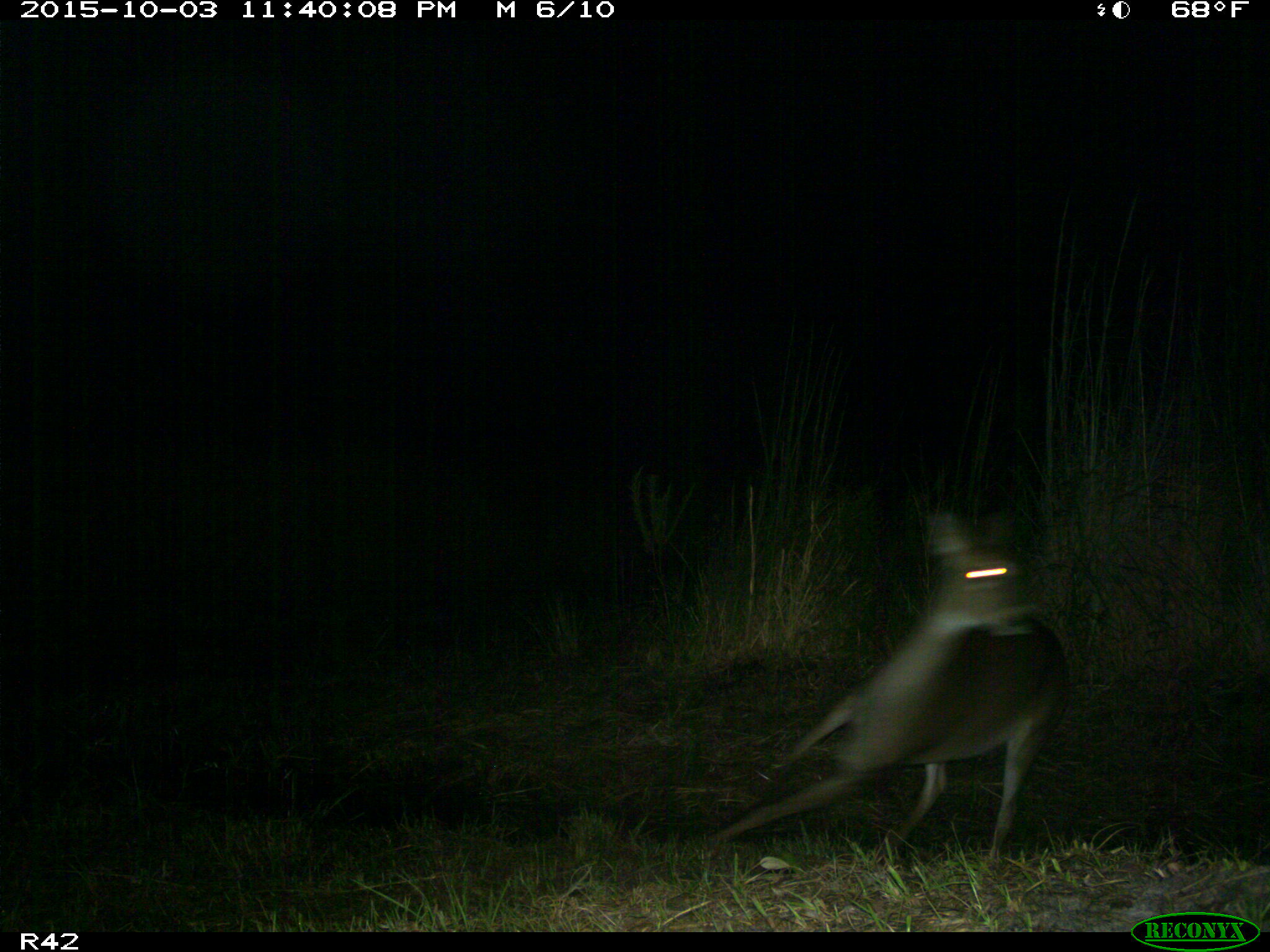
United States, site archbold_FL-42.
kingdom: Animalia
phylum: Chordata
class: Mammalia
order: Artiodactyla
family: Cervidae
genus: Odocoileus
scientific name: Odocoileus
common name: deer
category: unidentified deer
Unidentified deer (deer) (Odocoileus).